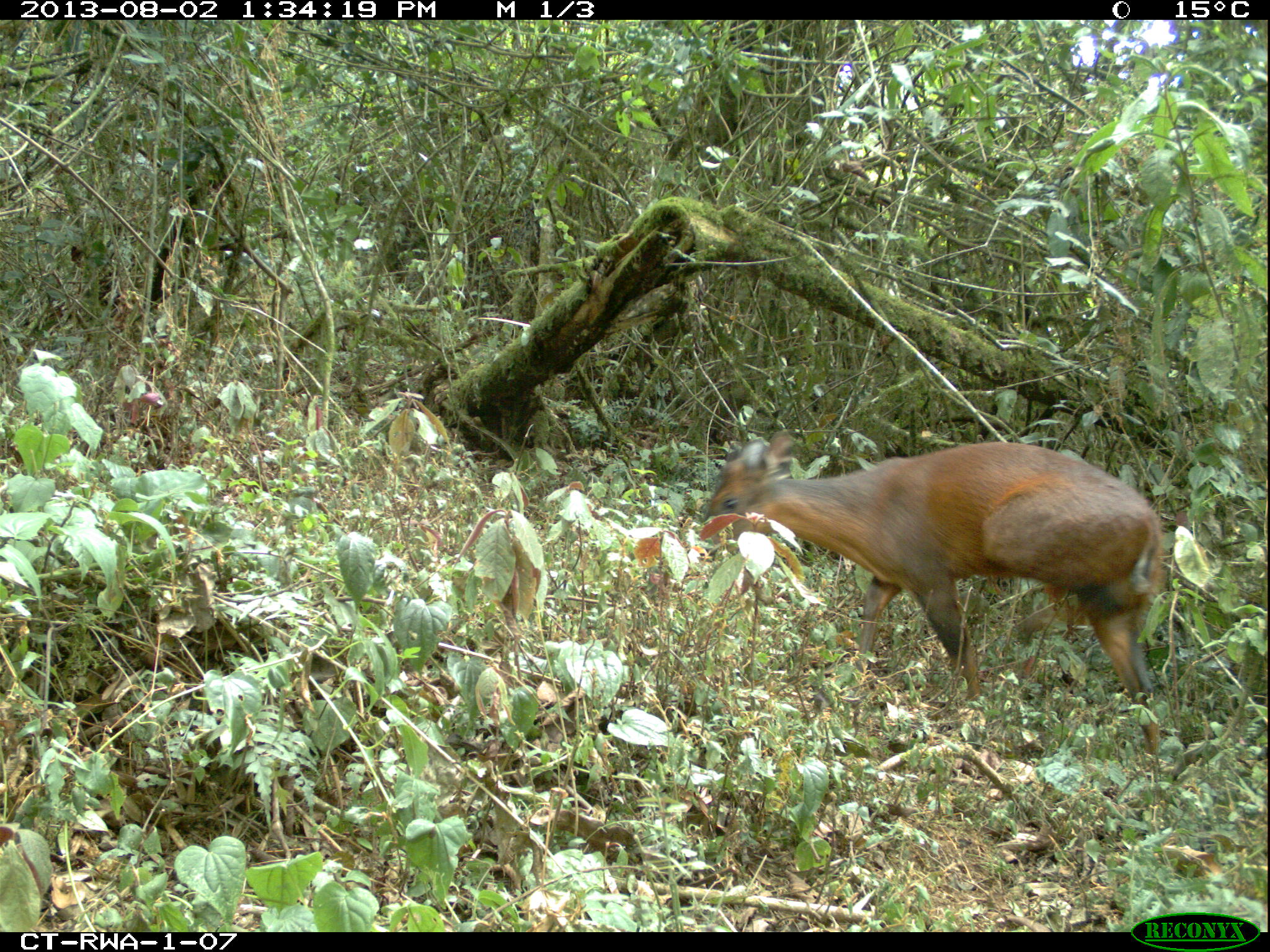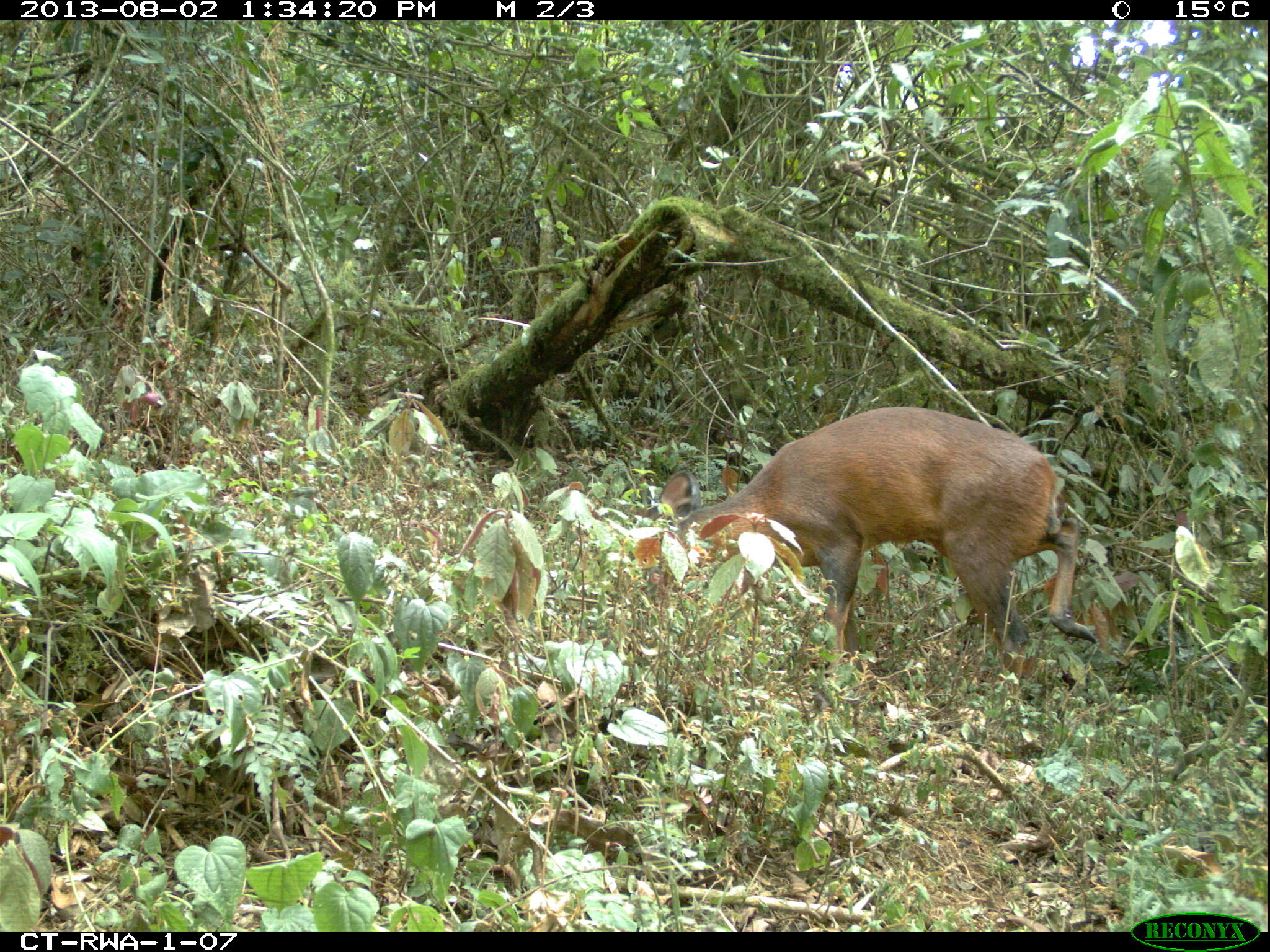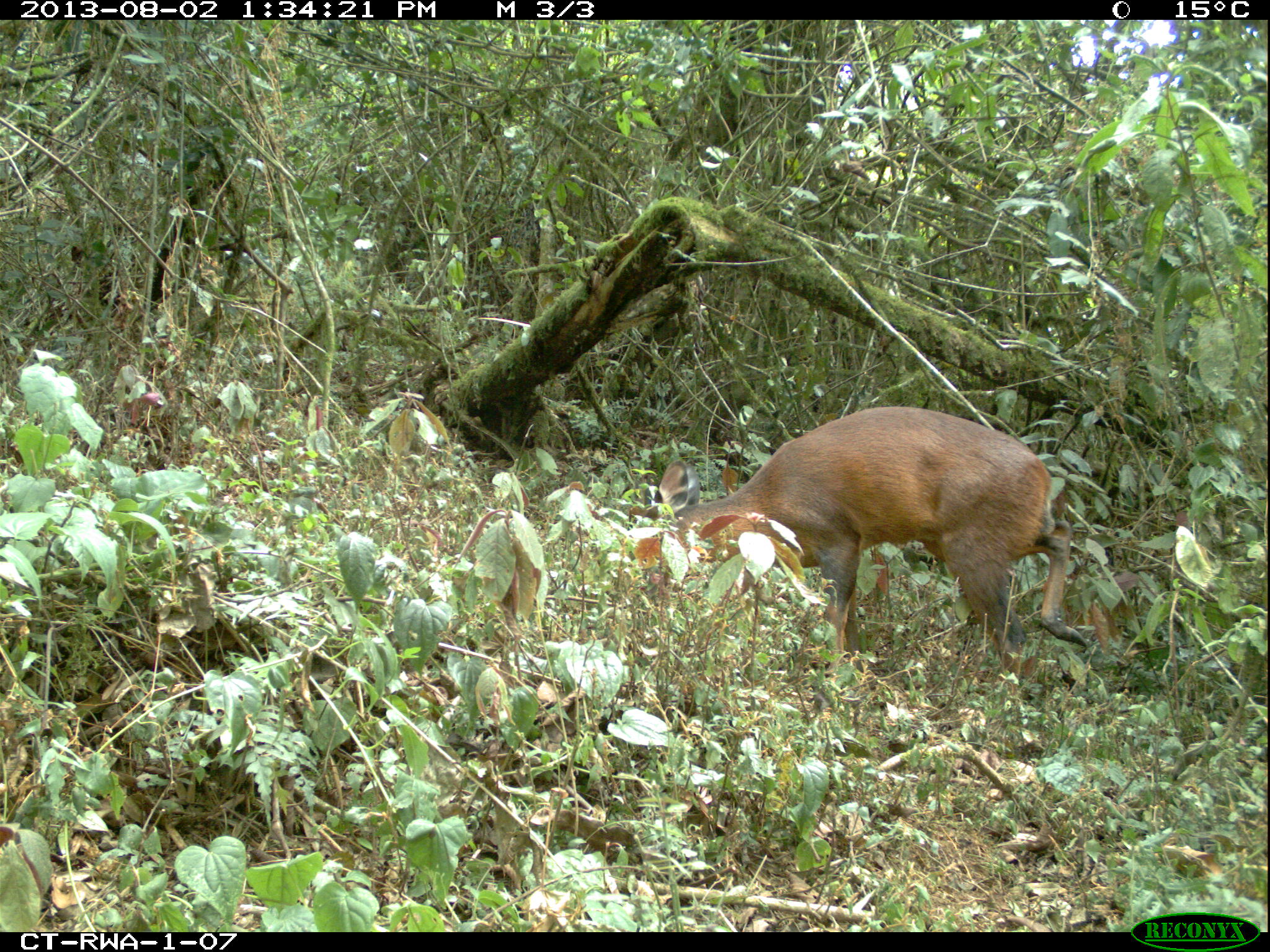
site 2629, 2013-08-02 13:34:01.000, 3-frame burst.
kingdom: Animalia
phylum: Chordata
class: Mammalia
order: Artiodactyla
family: Bovidae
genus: Cephalophus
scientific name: Cephalophus nigrifrons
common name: black-fronted duiker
Cephalophus nigrifrons (black-fronted duiker), count 1.